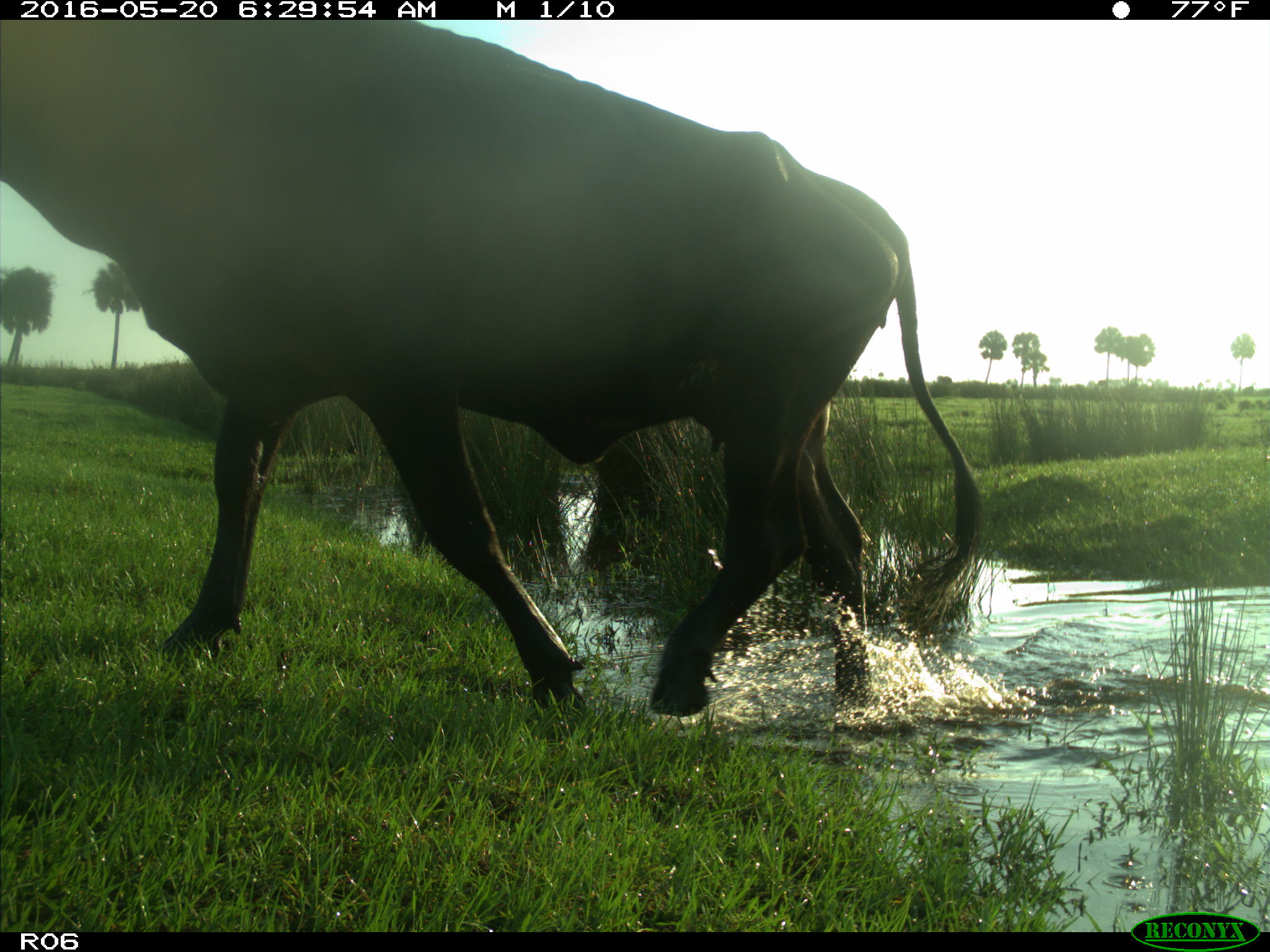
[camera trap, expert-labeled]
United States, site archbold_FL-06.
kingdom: Animalia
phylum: Chordata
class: Mammalia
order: Artiodactyla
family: Bovidae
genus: Bos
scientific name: Bos taurus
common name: domestic cow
Bos taurus (domestic cow).